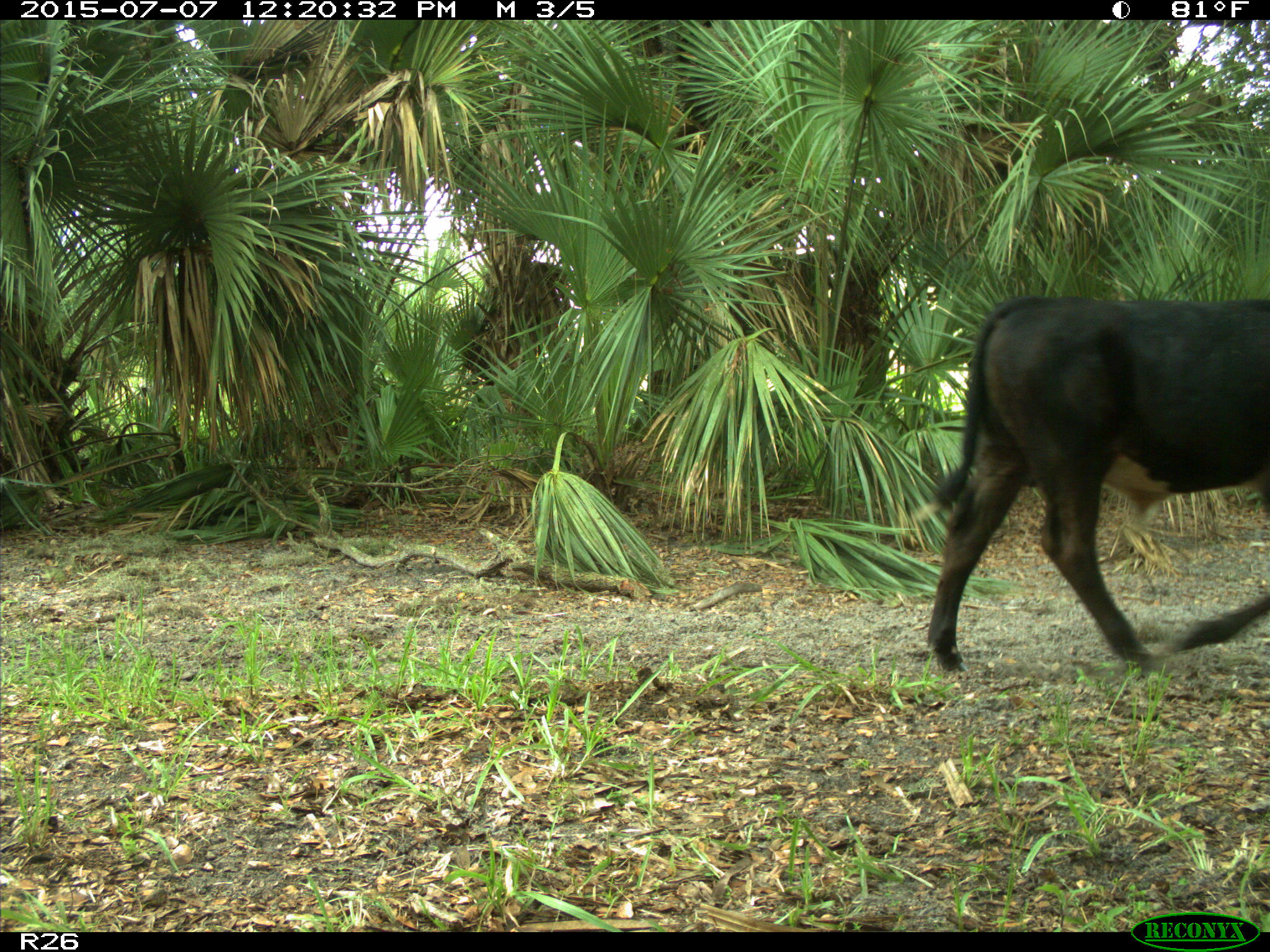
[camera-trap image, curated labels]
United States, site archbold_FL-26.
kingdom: Animalia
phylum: Chordata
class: Mammalia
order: Artiodactyla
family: Bovidae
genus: Bos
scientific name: Bos taurus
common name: domestic cow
Bos taurus (domestic cow).